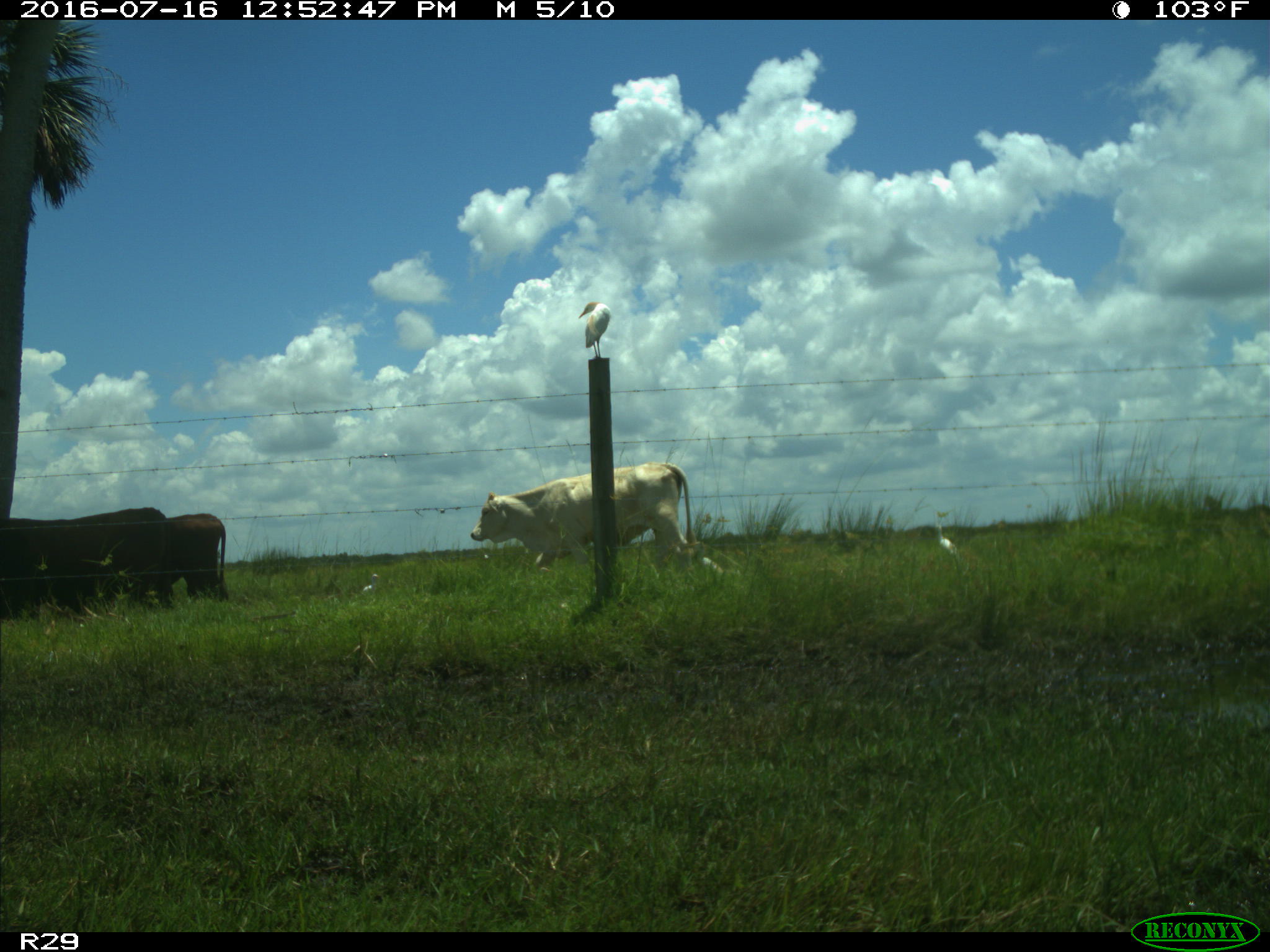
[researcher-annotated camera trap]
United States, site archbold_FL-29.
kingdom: Animalia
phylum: Chordata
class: Mammalia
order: Artiodactyla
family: Bovidae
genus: Bos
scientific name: Bos taurus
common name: domestic cow